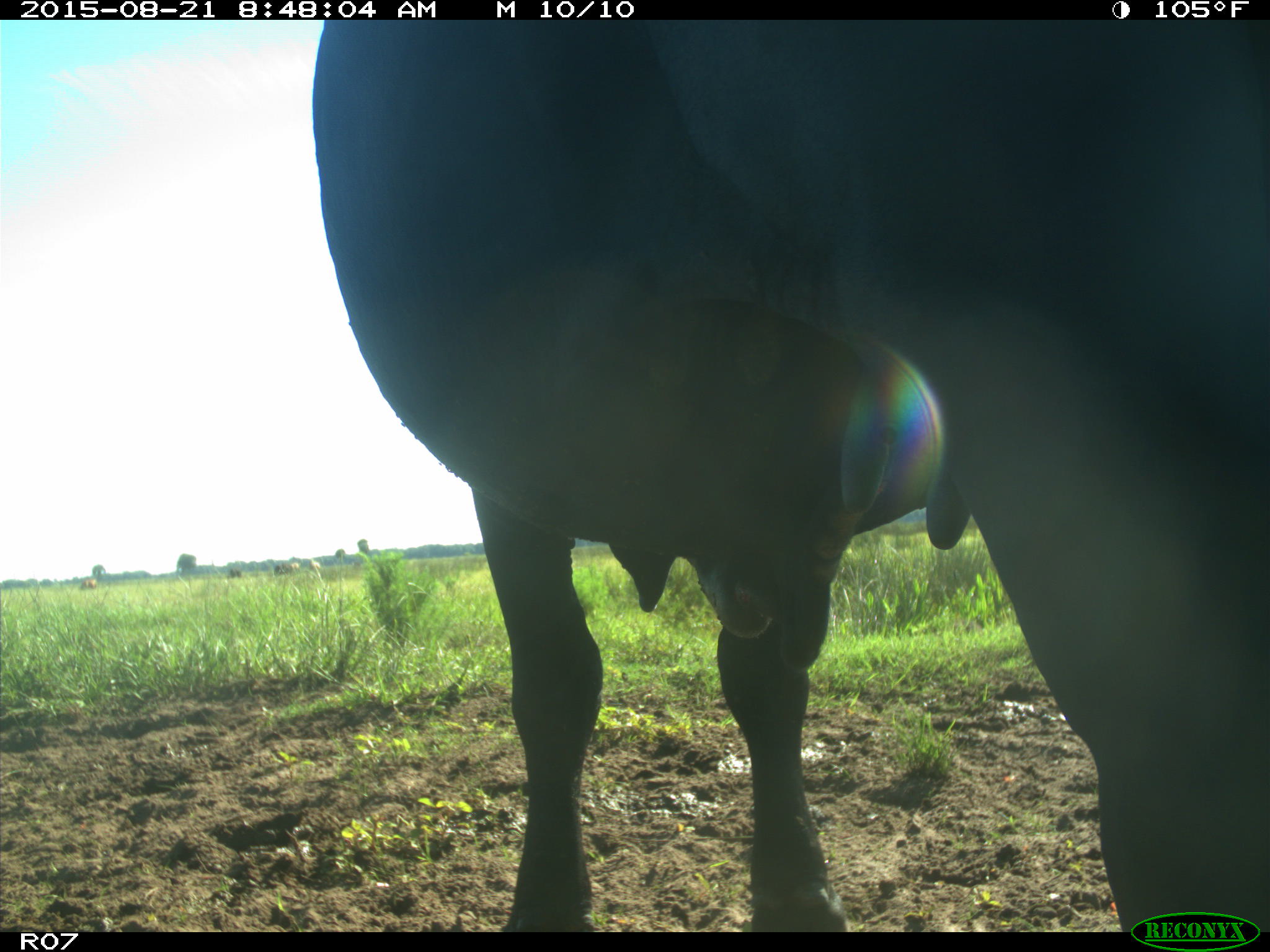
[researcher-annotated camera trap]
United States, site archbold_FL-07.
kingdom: Animalia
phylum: Chordata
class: Mammalia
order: Artiodactyla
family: Bovidae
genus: Bos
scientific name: Bos taurus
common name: domestic cow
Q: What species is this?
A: Bos taurus (domestic cow).